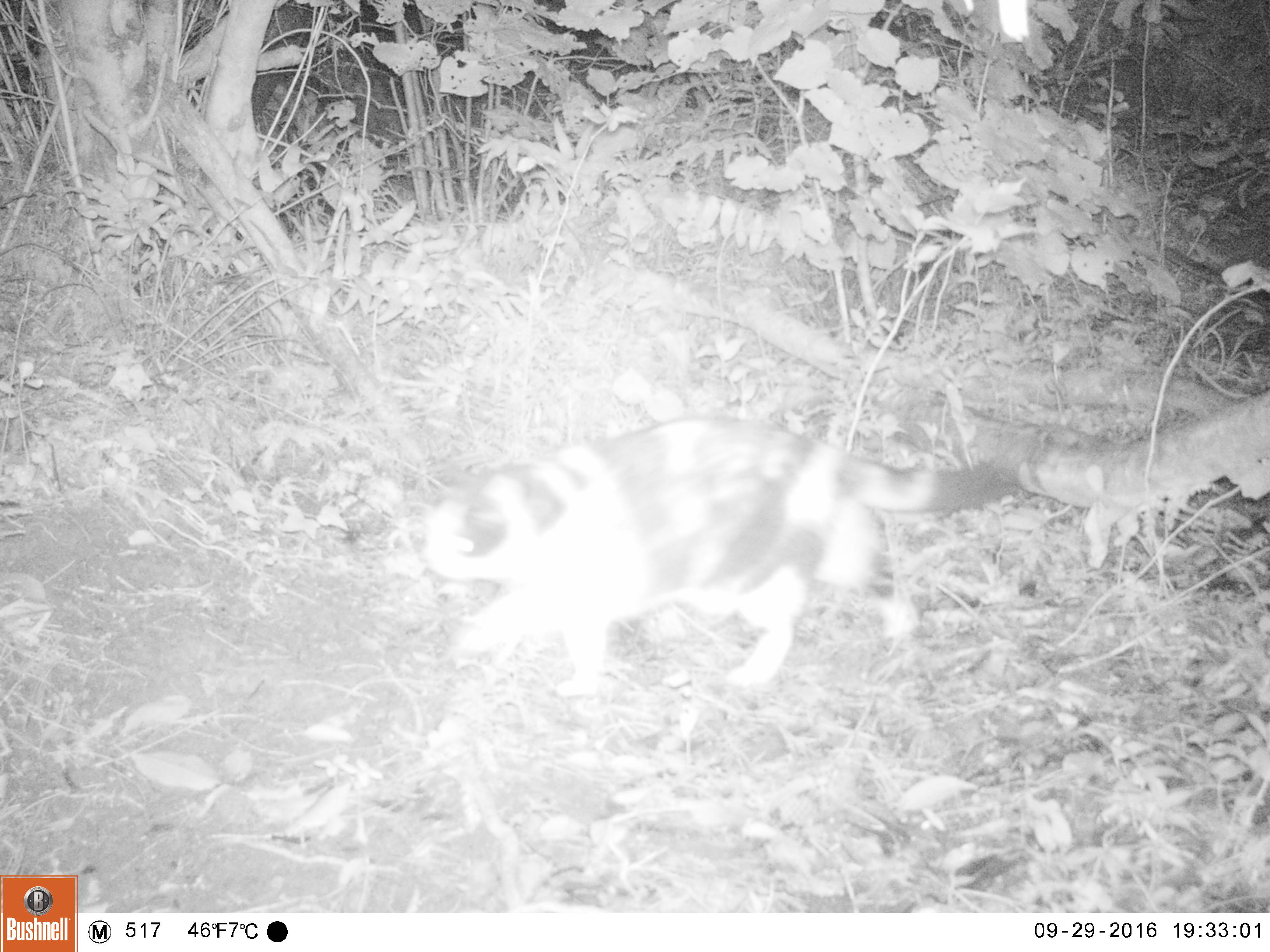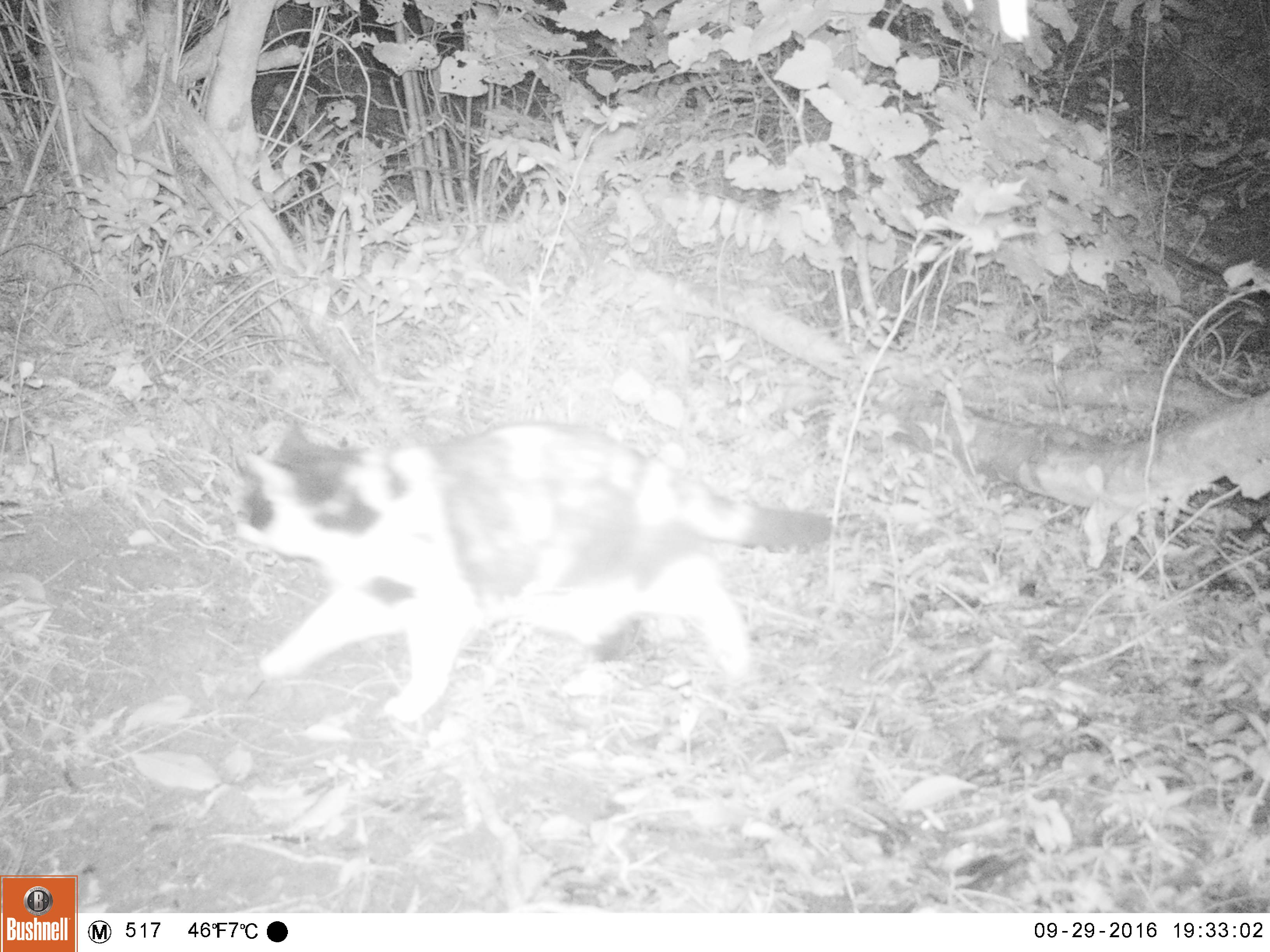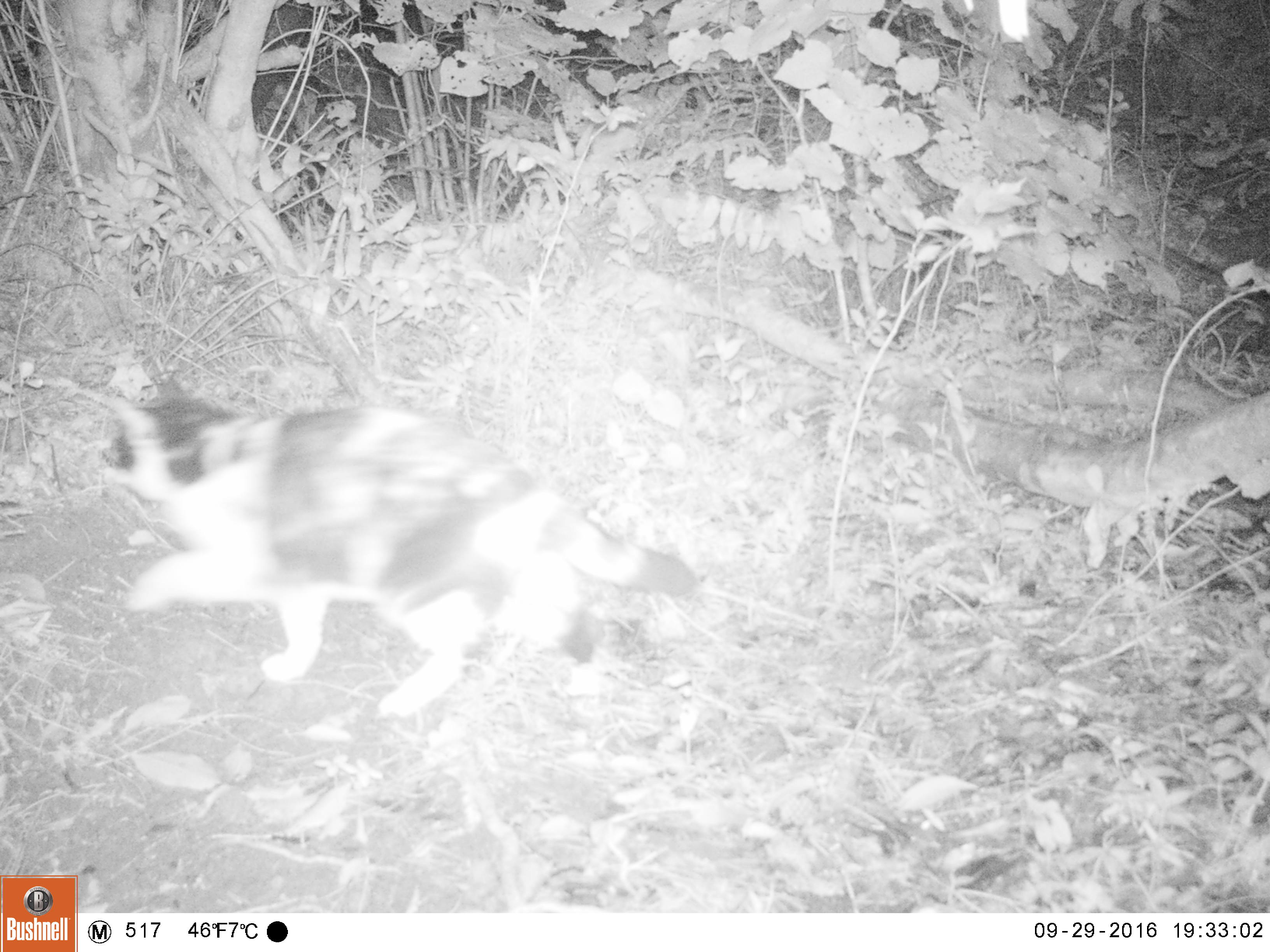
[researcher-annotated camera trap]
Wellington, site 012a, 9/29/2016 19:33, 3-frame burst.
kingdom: Animalia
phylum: Chordata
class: Mammalia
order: Carnivora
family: Felidae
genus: Felis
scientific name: Felis catus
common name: cat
Cat (Felis catus).